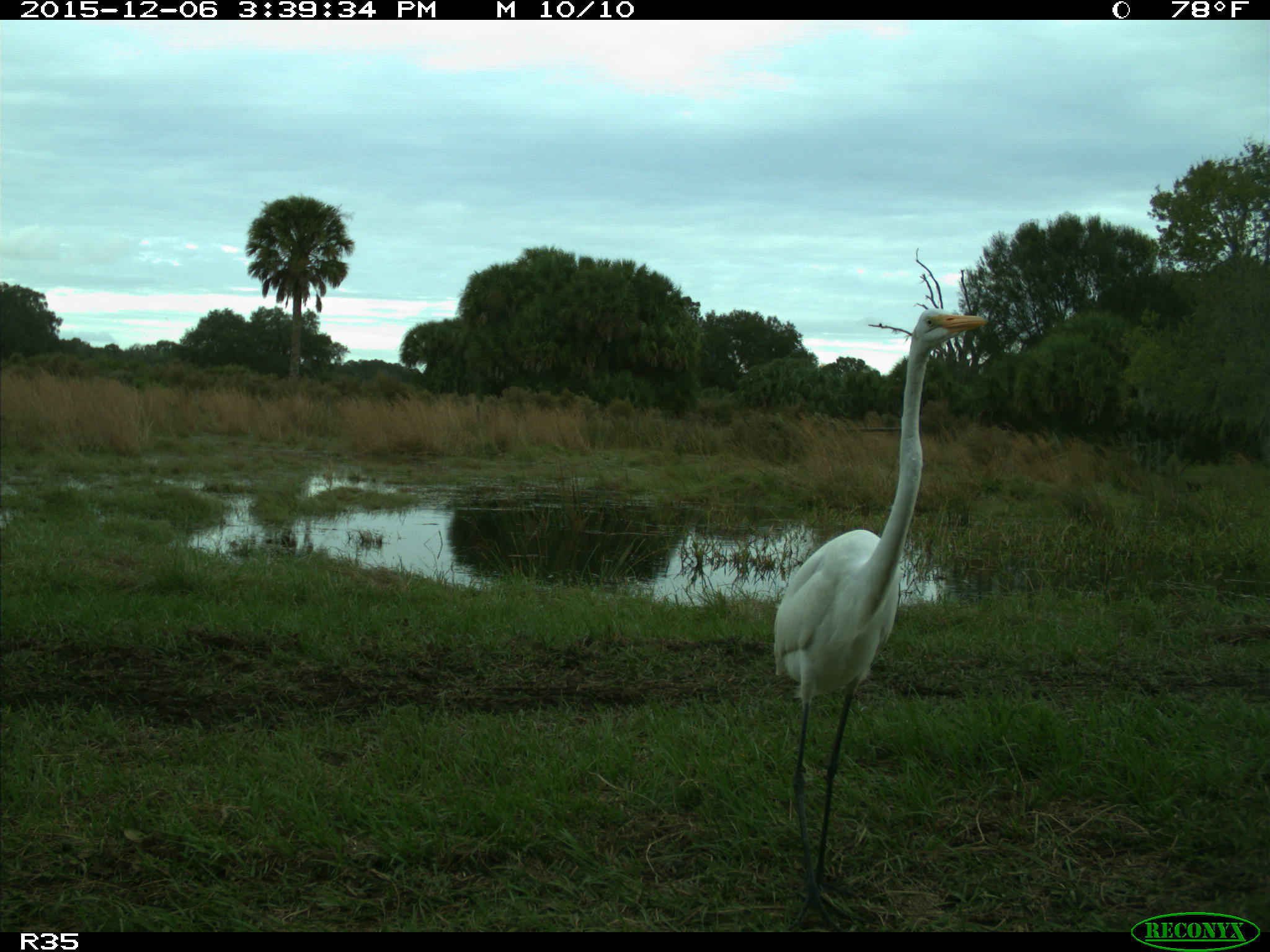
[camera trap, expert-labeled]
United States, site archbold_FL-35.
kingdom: Animalia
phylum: Chordata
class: Aves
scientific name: Aves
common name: birds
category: unidentified bird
Unidentified bird (birds) (Aves).